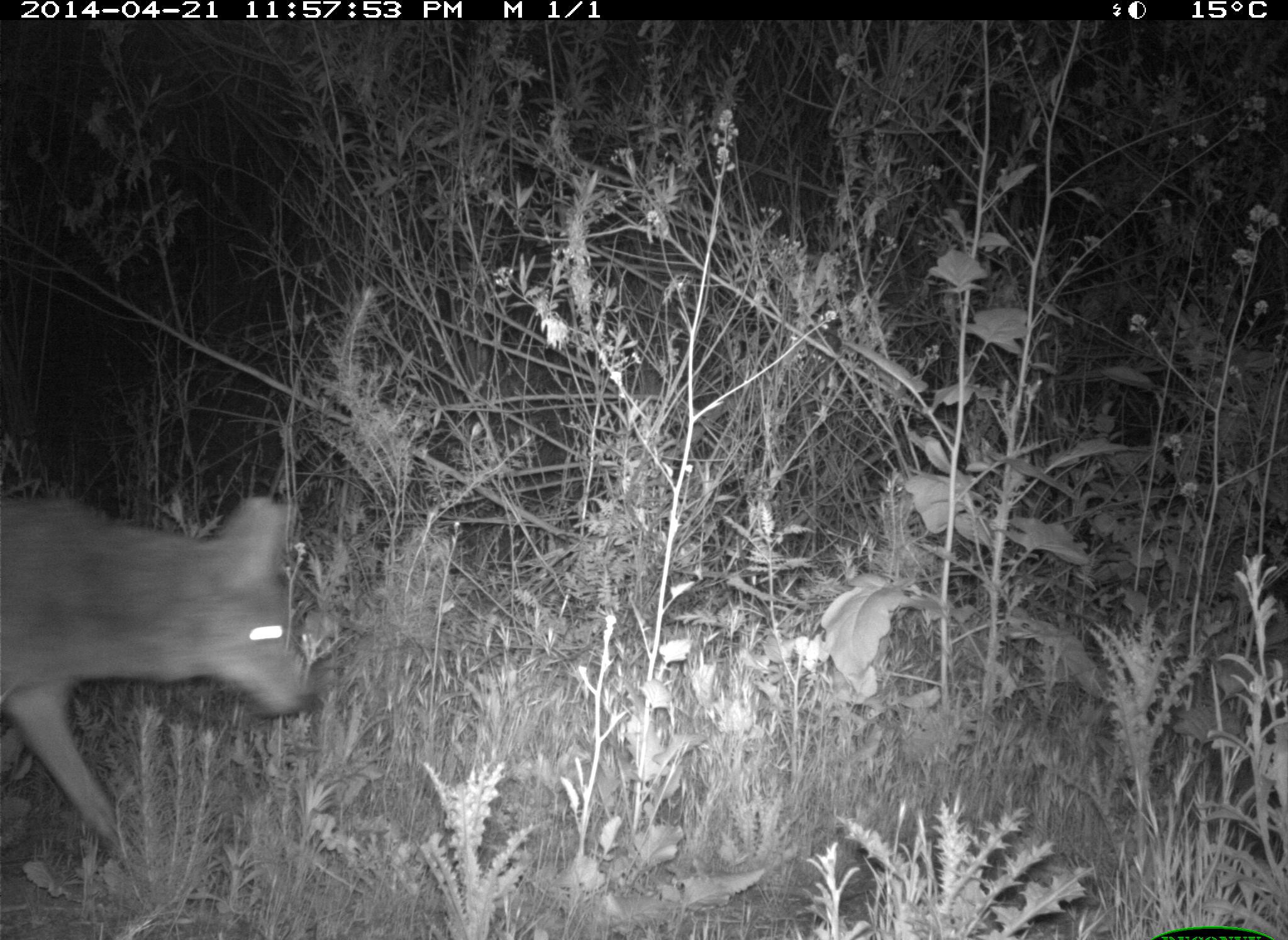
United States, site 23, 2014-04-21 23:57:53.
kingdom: Animalia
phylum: Chordata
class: Mammalia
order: Carnivora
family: Canidae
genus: Canis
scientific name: Canis latrans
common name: coyote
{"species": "coyote (Canis latrans)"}